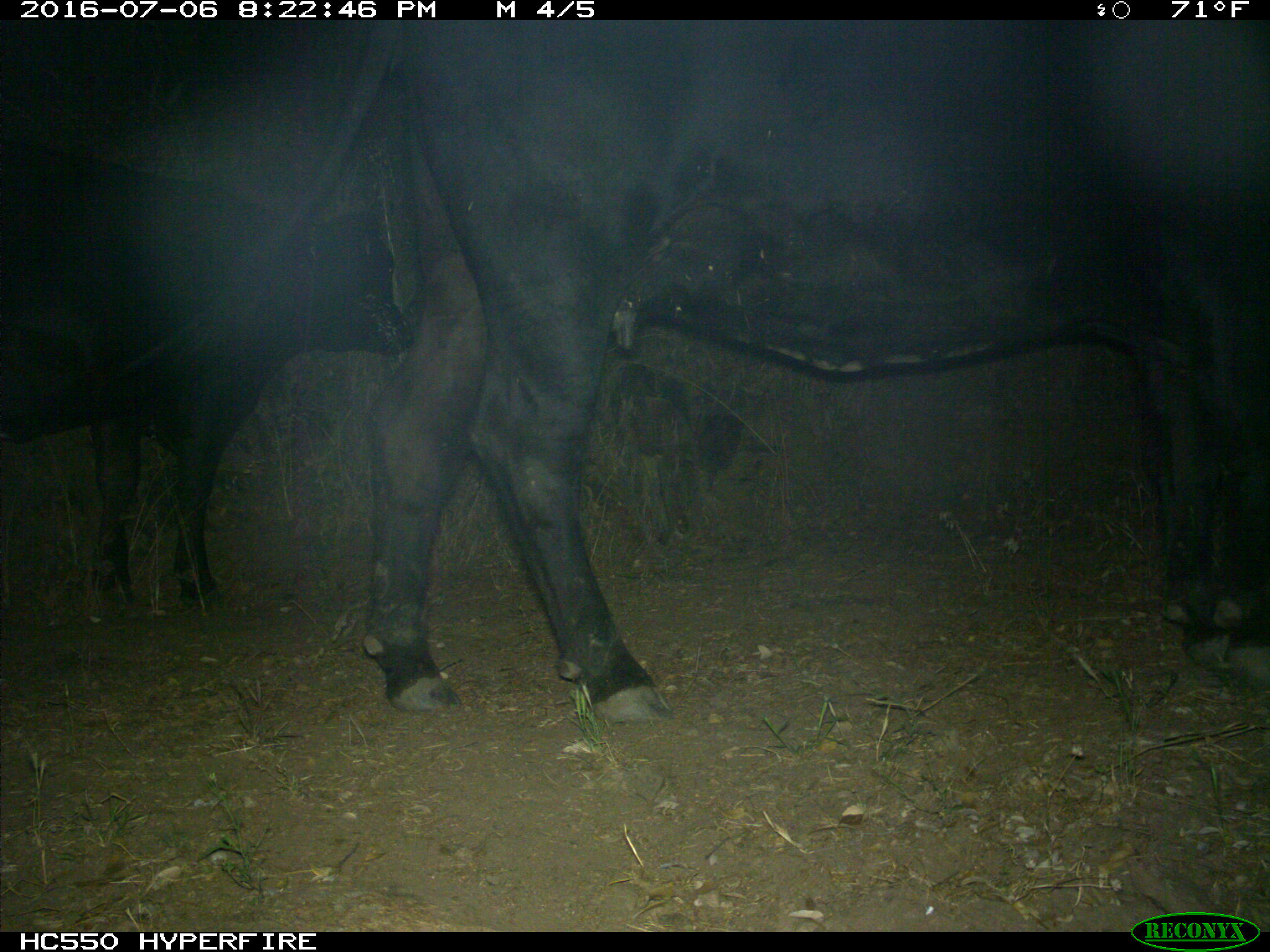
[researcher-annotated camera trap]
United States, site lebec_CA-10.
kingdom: Animalia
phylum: Chordata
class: Mammalia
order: Artiodactyla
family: Bovidae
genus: Bos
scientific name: Bos taurus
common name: domestic cow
Bos taurus (domestic cow).